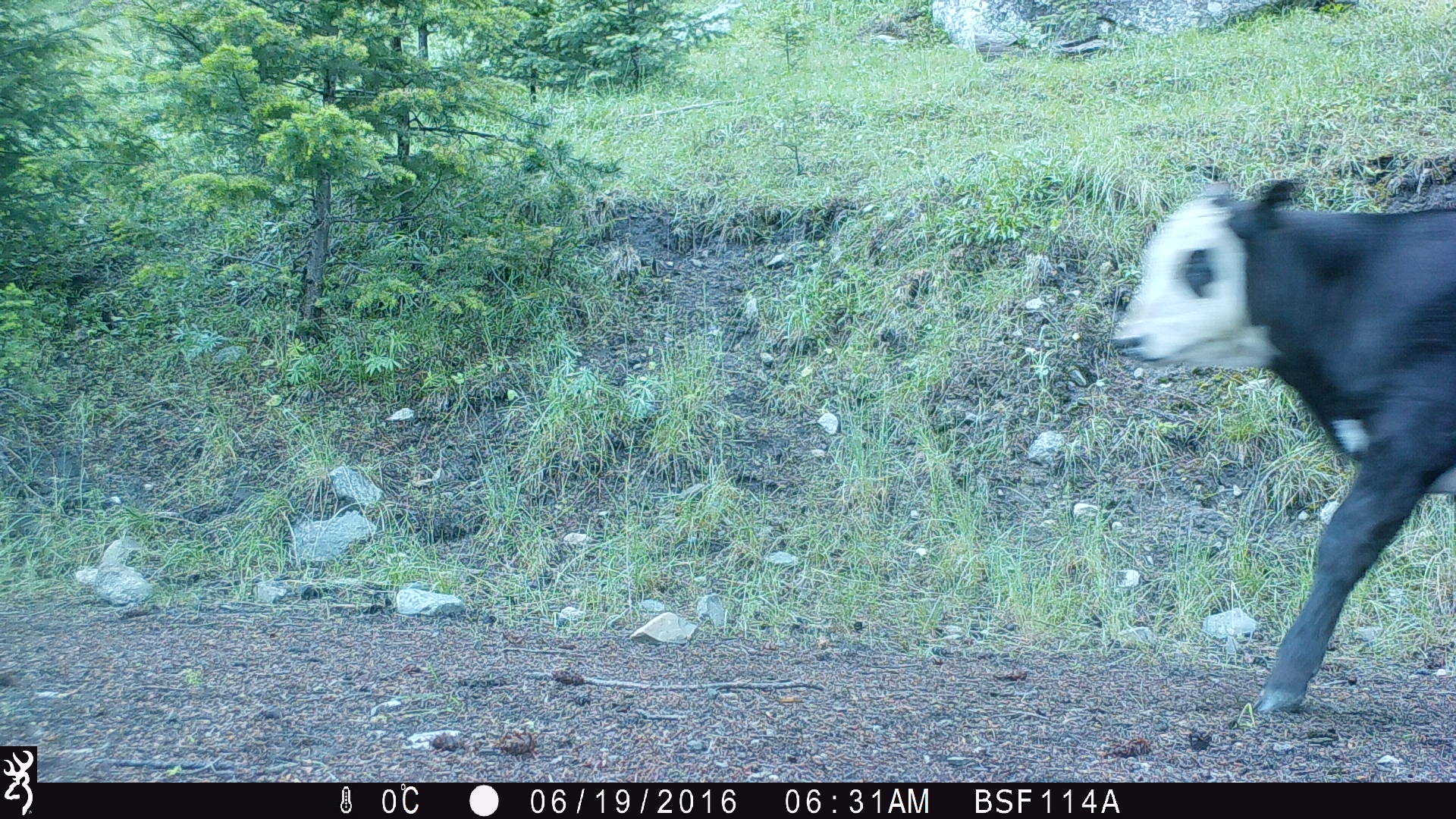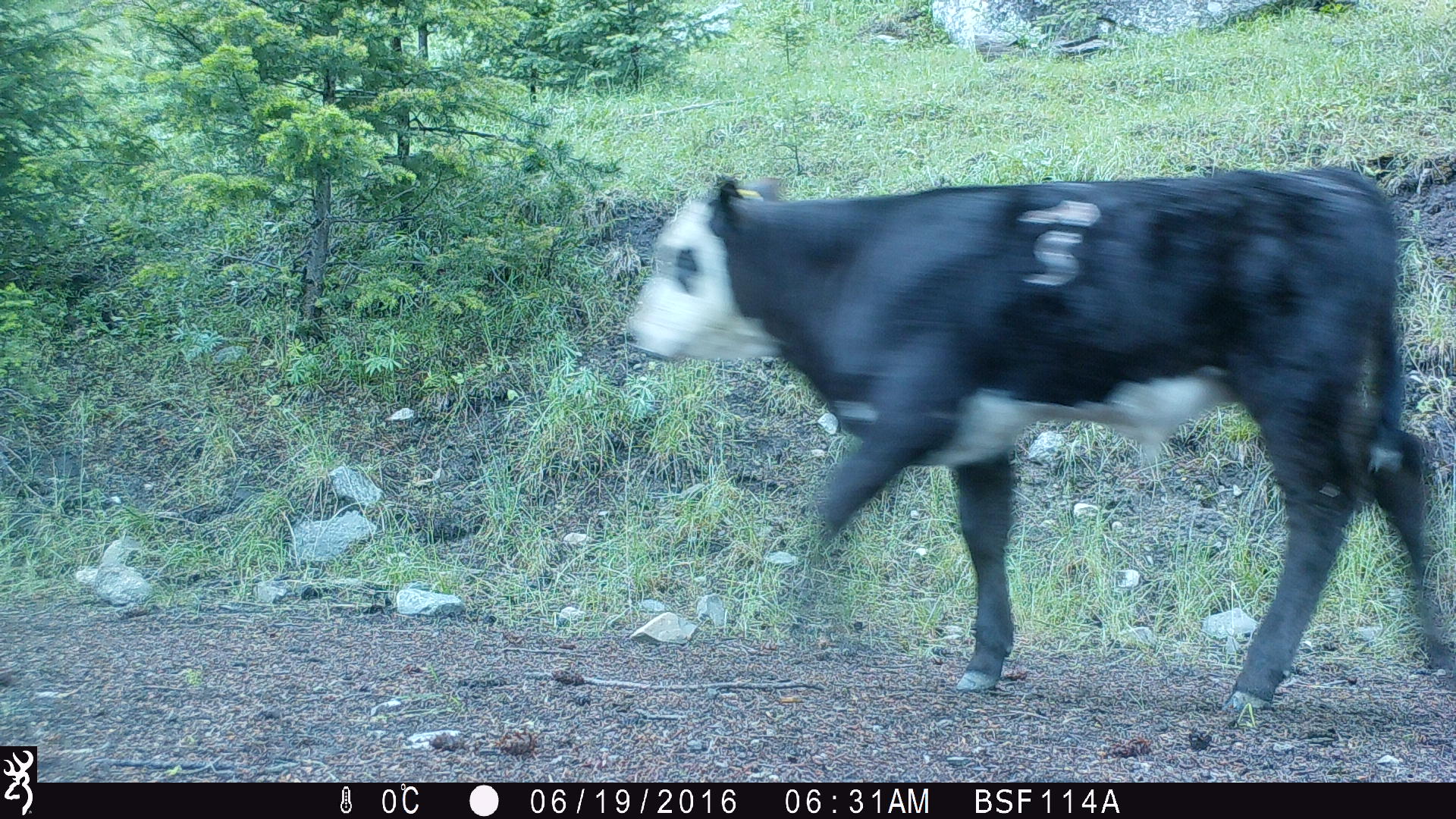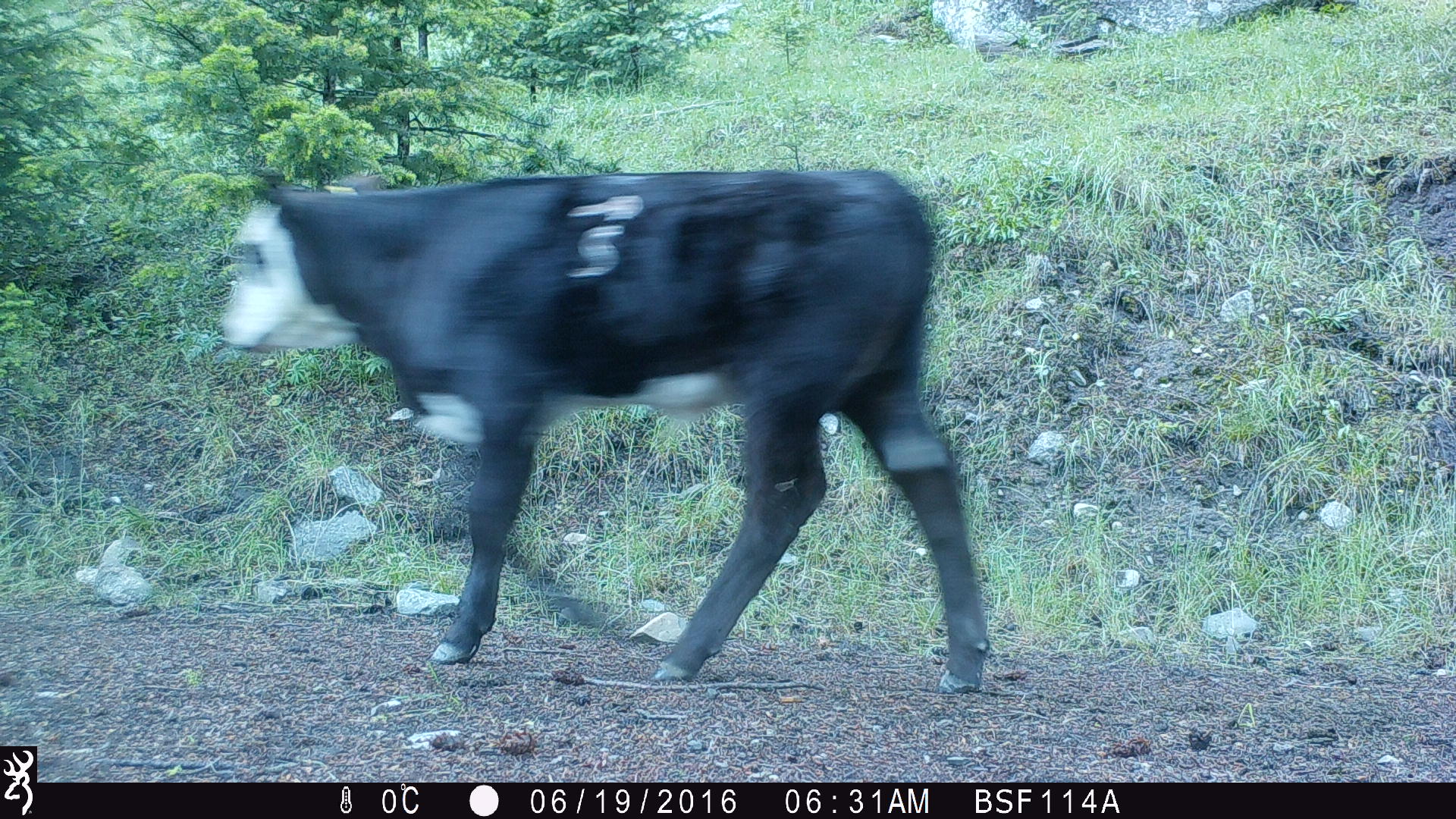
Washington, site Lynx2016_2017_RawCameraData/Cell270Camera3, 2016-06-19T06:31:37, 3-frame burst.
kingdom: Animalia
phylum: Chordata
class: Mammalia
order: Artiodactyla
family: Bovidae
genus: Bos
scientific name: Bos taurus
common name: domestic cattle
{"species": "domestic cattle (Bos taurus)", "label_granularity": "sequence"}